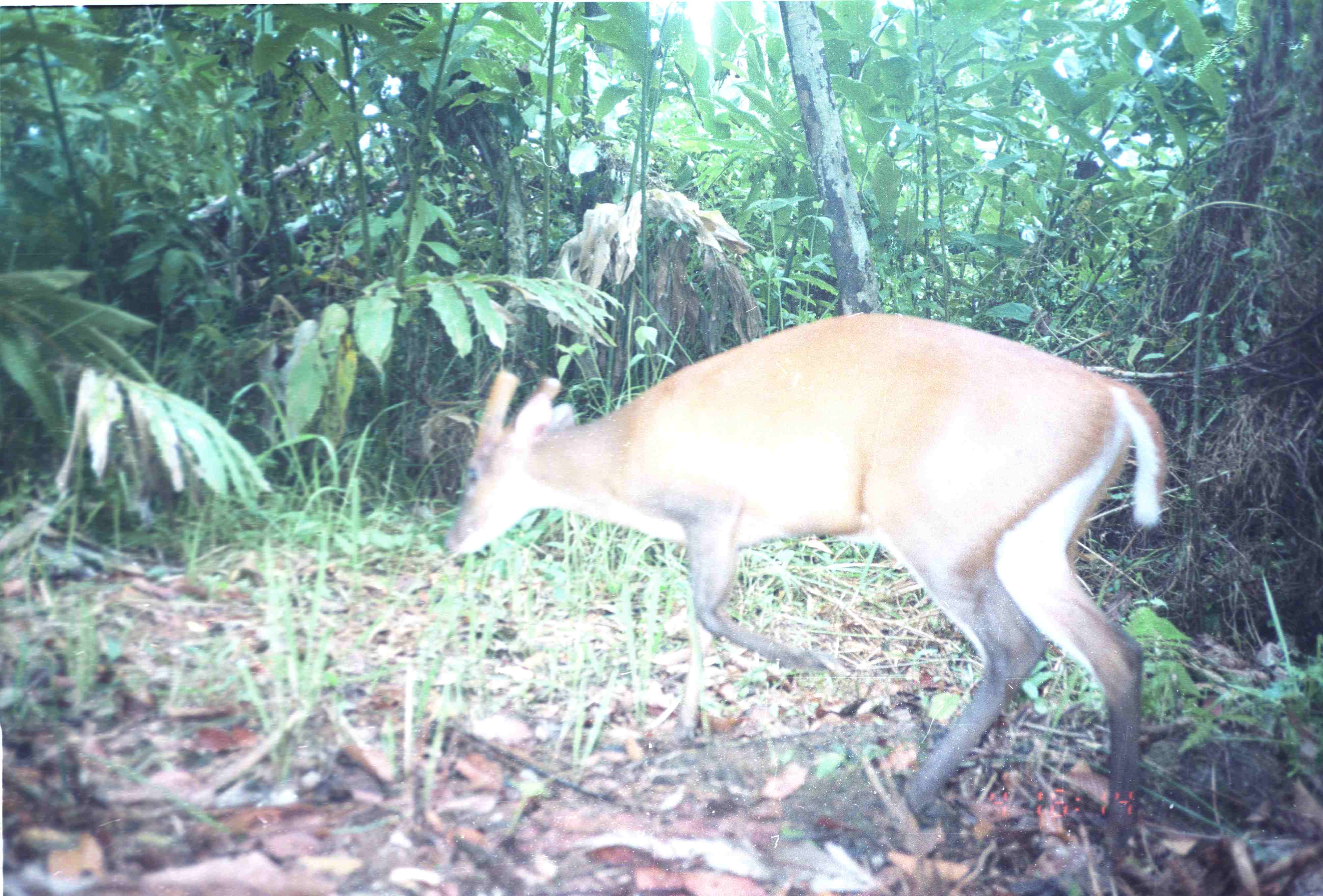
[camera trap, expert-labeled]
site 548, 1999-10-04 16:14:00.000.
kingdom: Animalia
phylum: Chordata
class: Mammalia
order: Artiodactyla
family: Cervidae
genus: Muntiacus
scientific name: Muntiacus muntjak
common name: southern red muntjac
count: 1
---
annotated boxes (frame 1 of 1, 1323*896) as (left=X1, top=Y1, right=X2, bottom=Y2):
muntiacus muntjak: (left=441, top=312, right=1170, bottom=846)